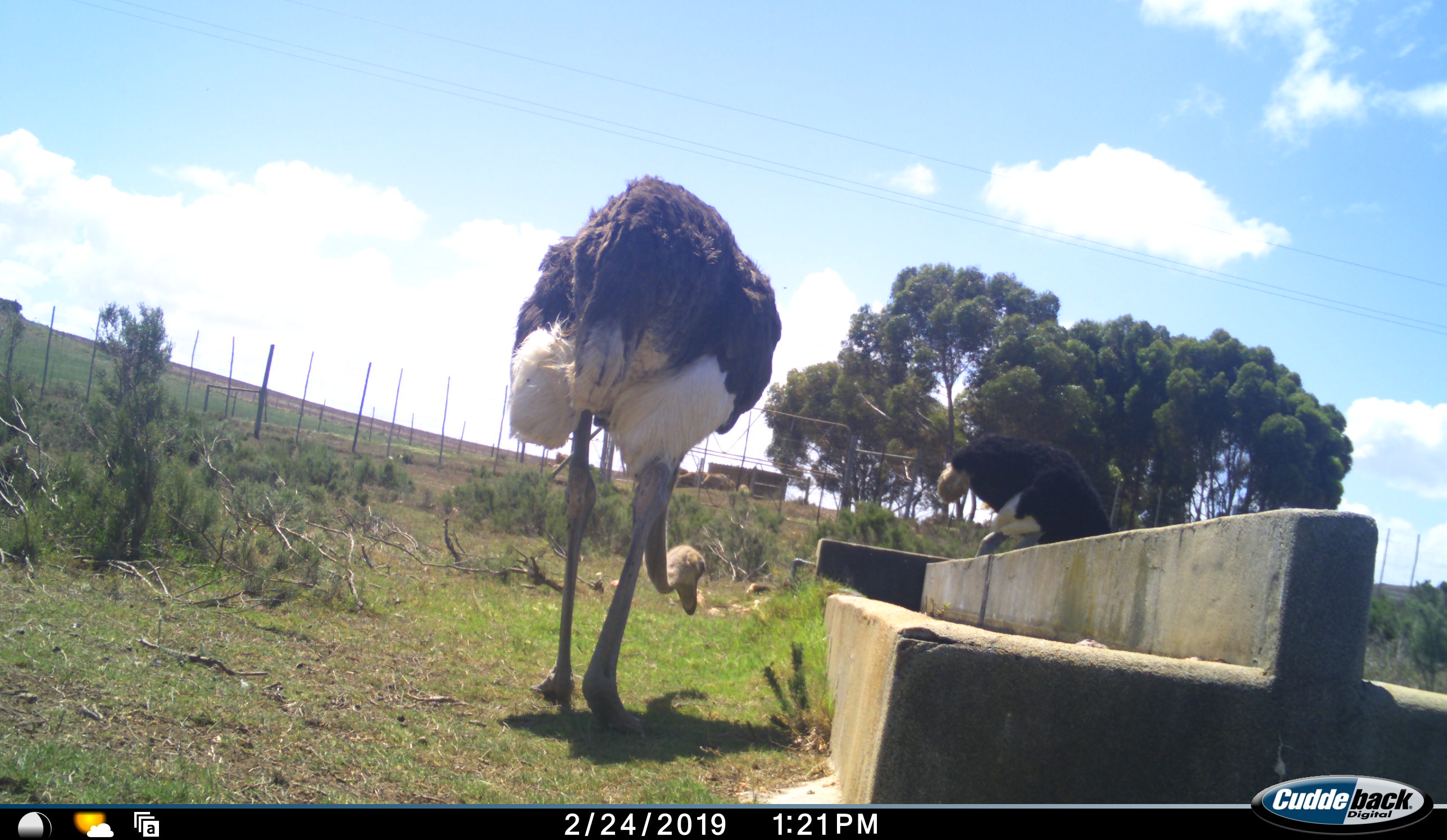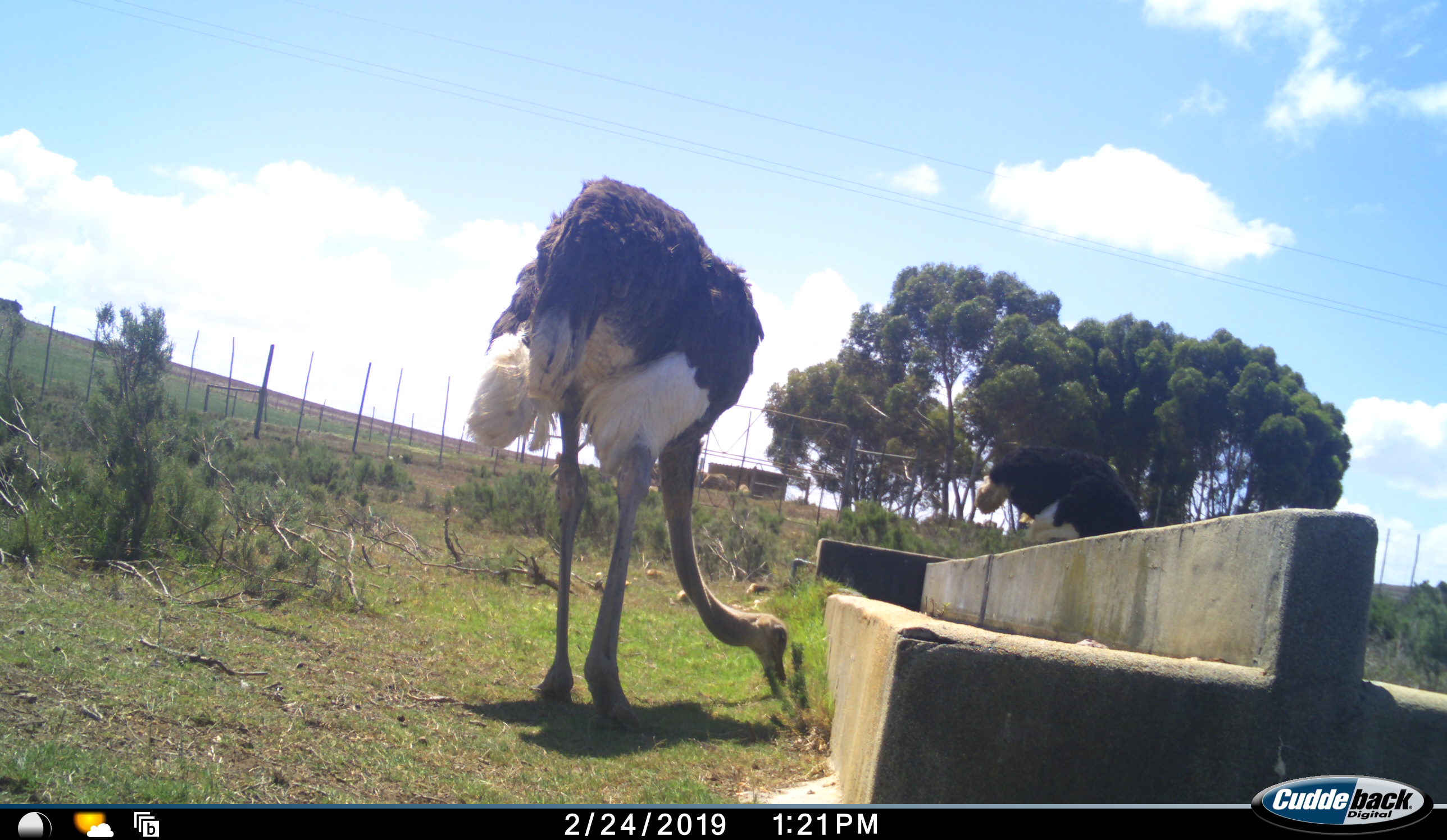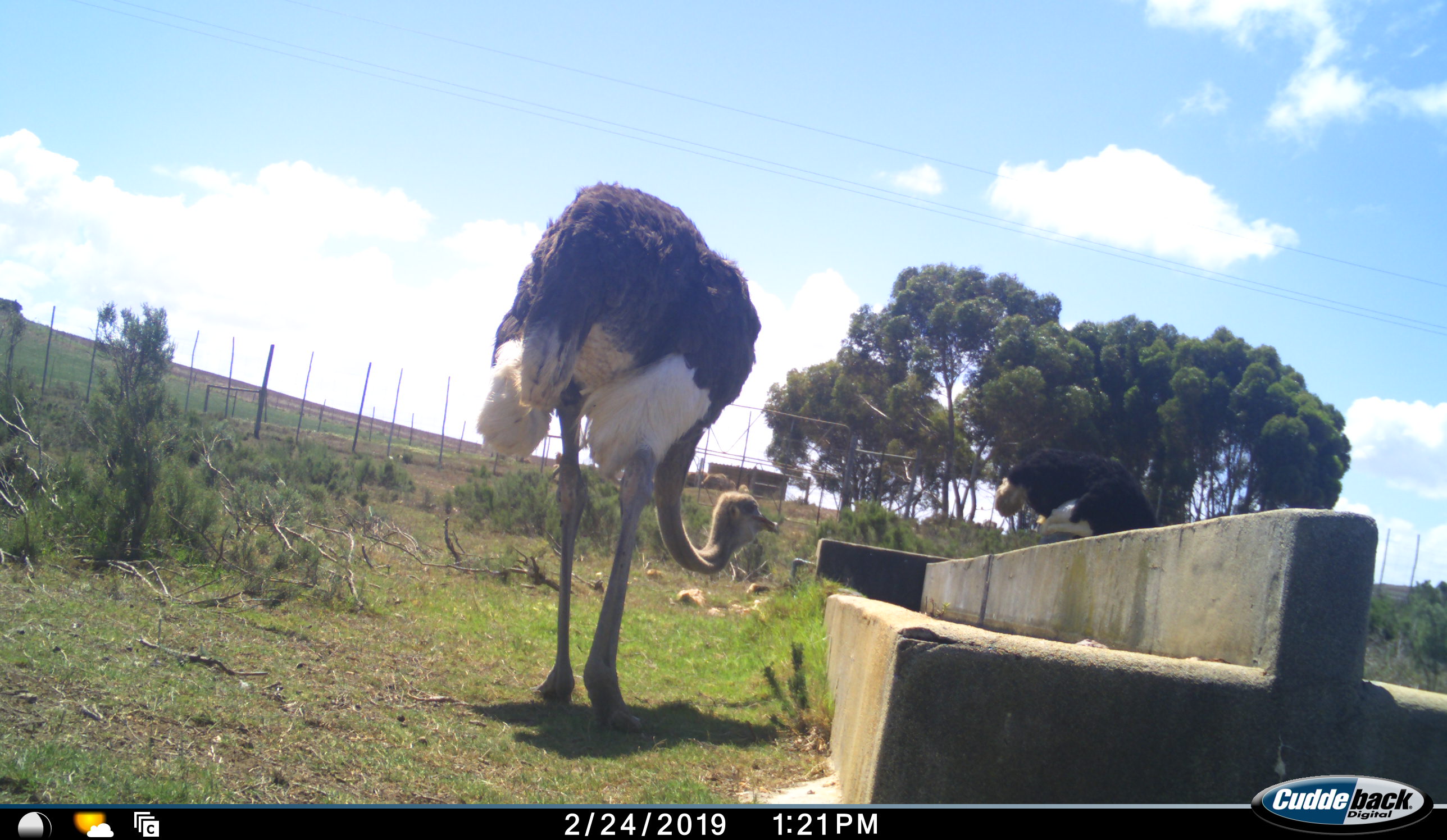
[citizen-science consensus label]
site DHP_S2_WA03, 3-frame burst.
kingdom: Animalia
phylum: Chordata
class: Aves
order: Struthioniformes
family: Struthionidae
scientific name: Struthionidae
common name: ostrich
Ostrich (Struthionidae), count 2. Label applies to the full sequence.